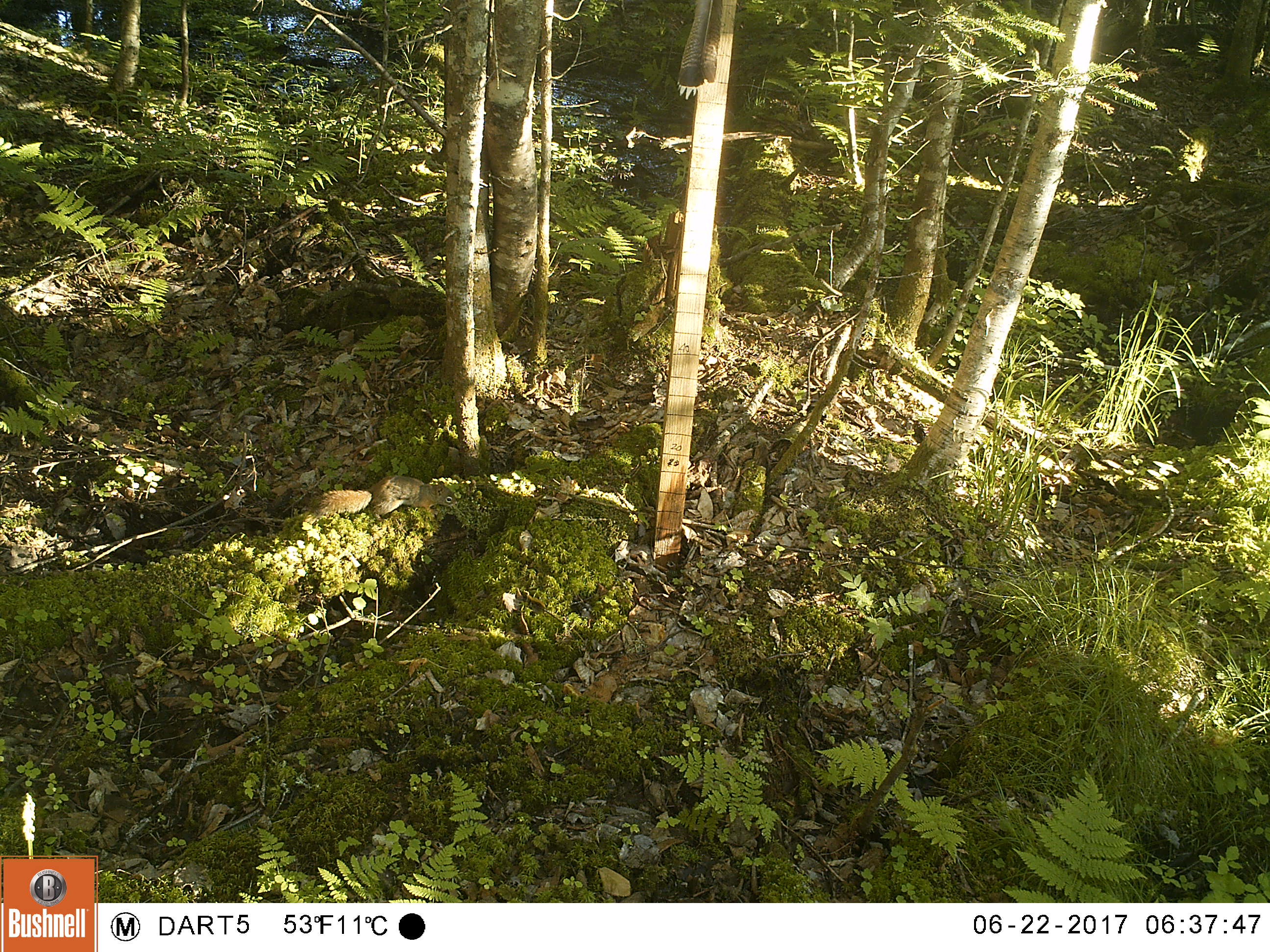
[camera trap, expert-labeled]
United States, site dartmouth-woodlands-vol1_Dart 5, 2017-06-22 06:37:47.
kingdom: Animalia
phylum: Chordata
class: Mammalia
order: Rodentia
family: Sciuridae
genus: Tamiasciurus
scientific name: Tamiasciurus hudsonicus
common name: red squirrel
Red squirrel (Tamiasciurus hudsonicus).